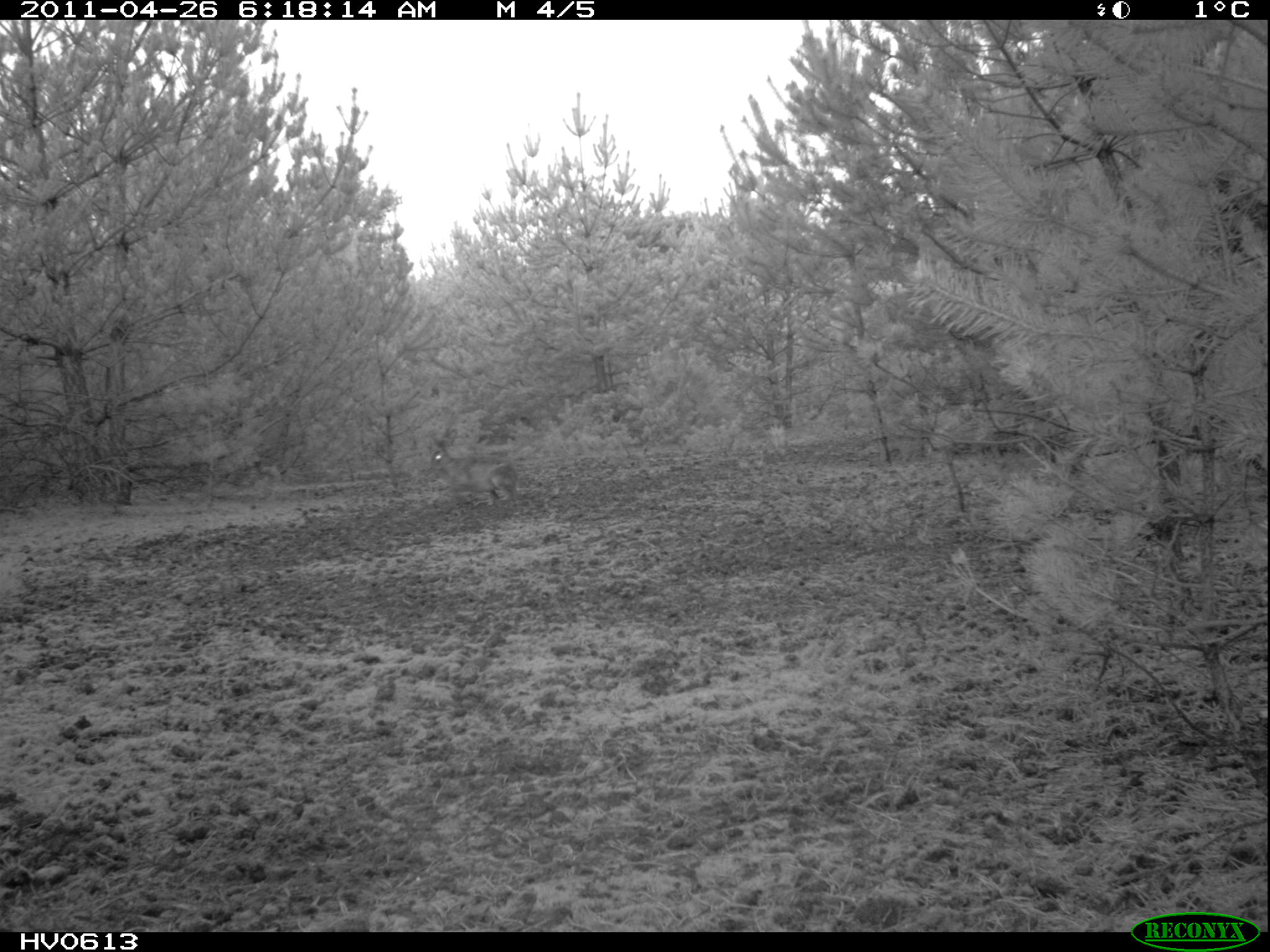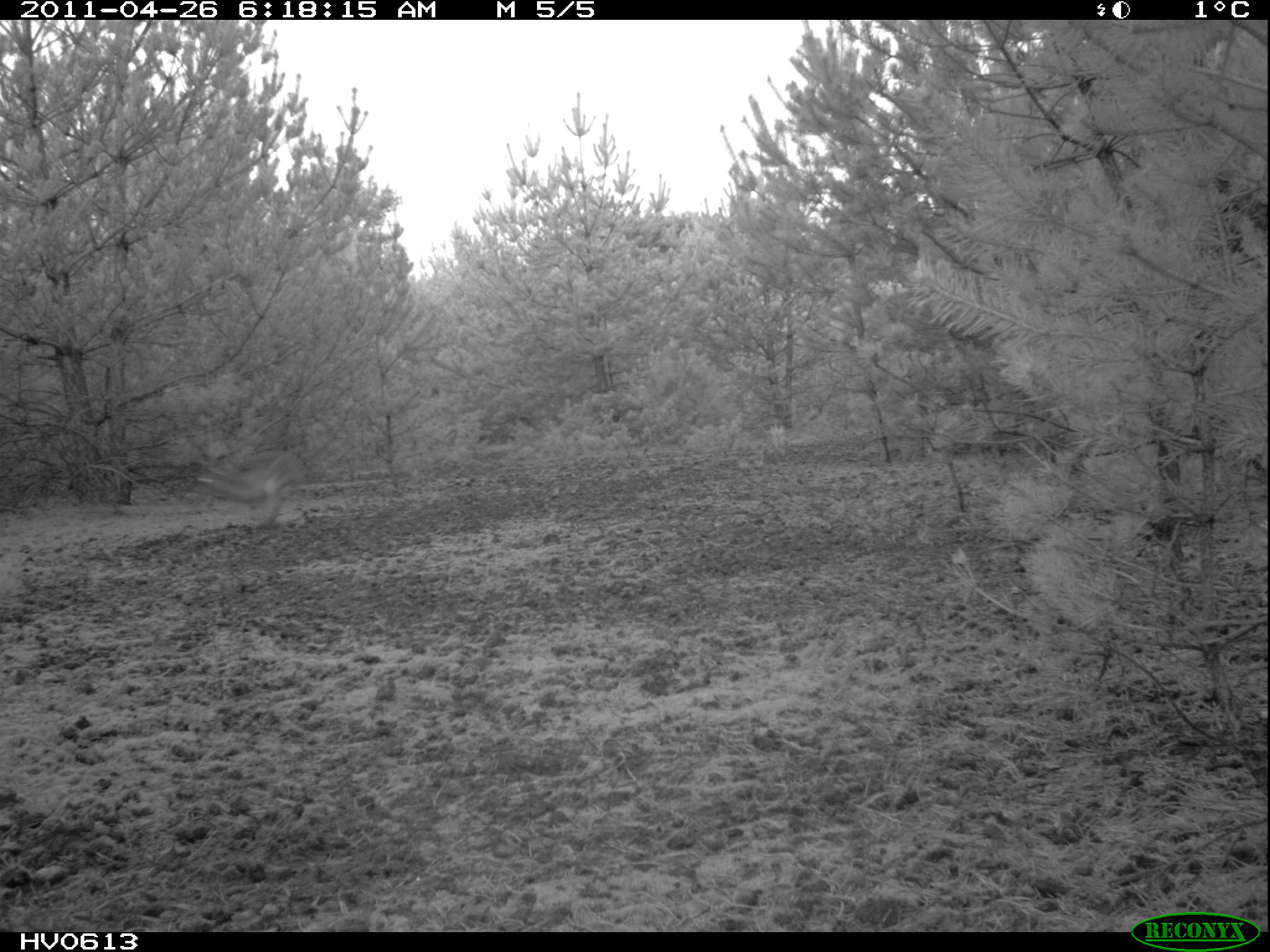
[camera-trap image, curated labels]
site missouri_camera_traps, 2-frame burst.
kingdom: Animalia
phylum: Chordata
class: Mammalia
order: Lagomorpha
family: Leporidae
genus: Lepus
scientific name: Lepus europaeus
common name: european hare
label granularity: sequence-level